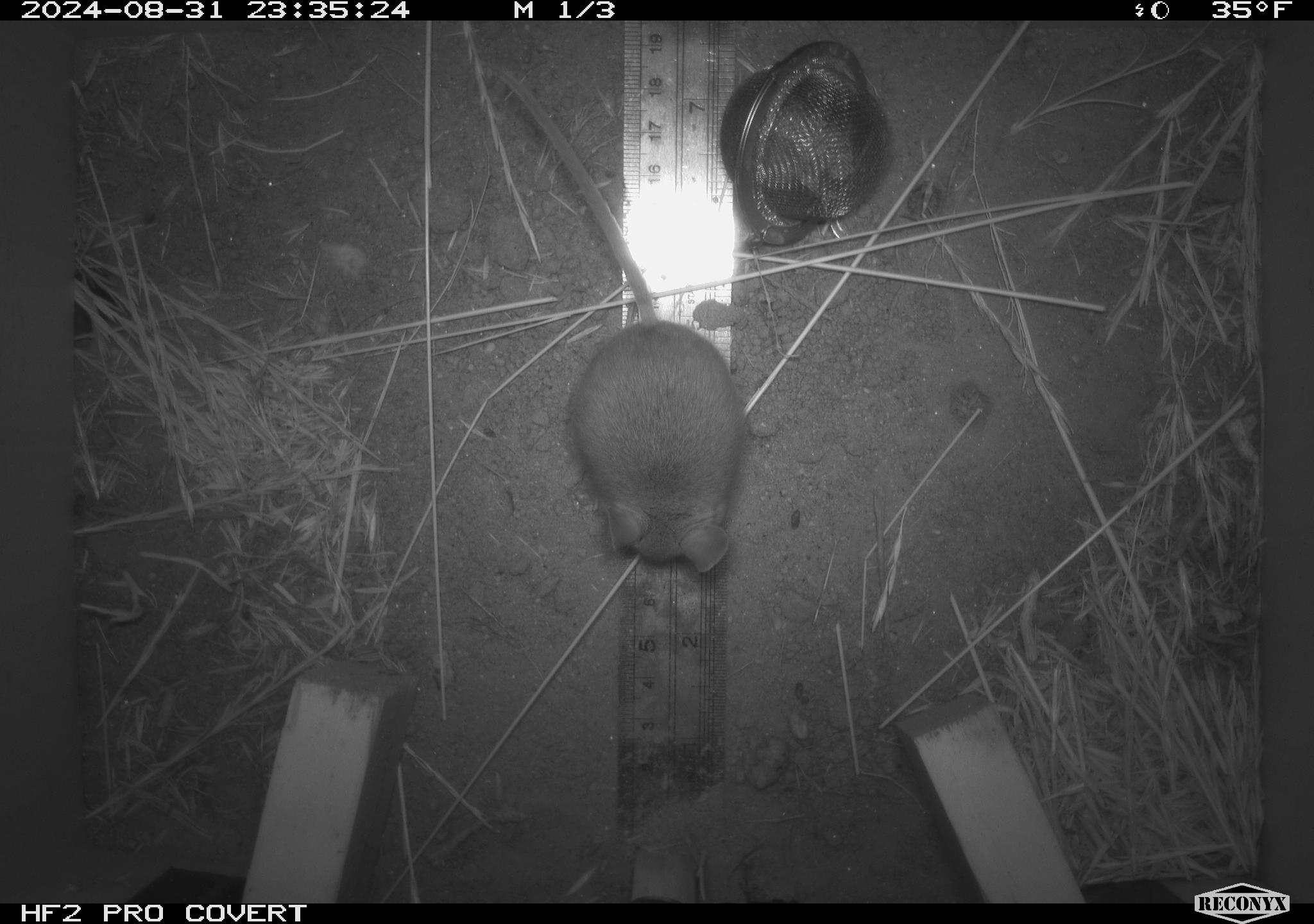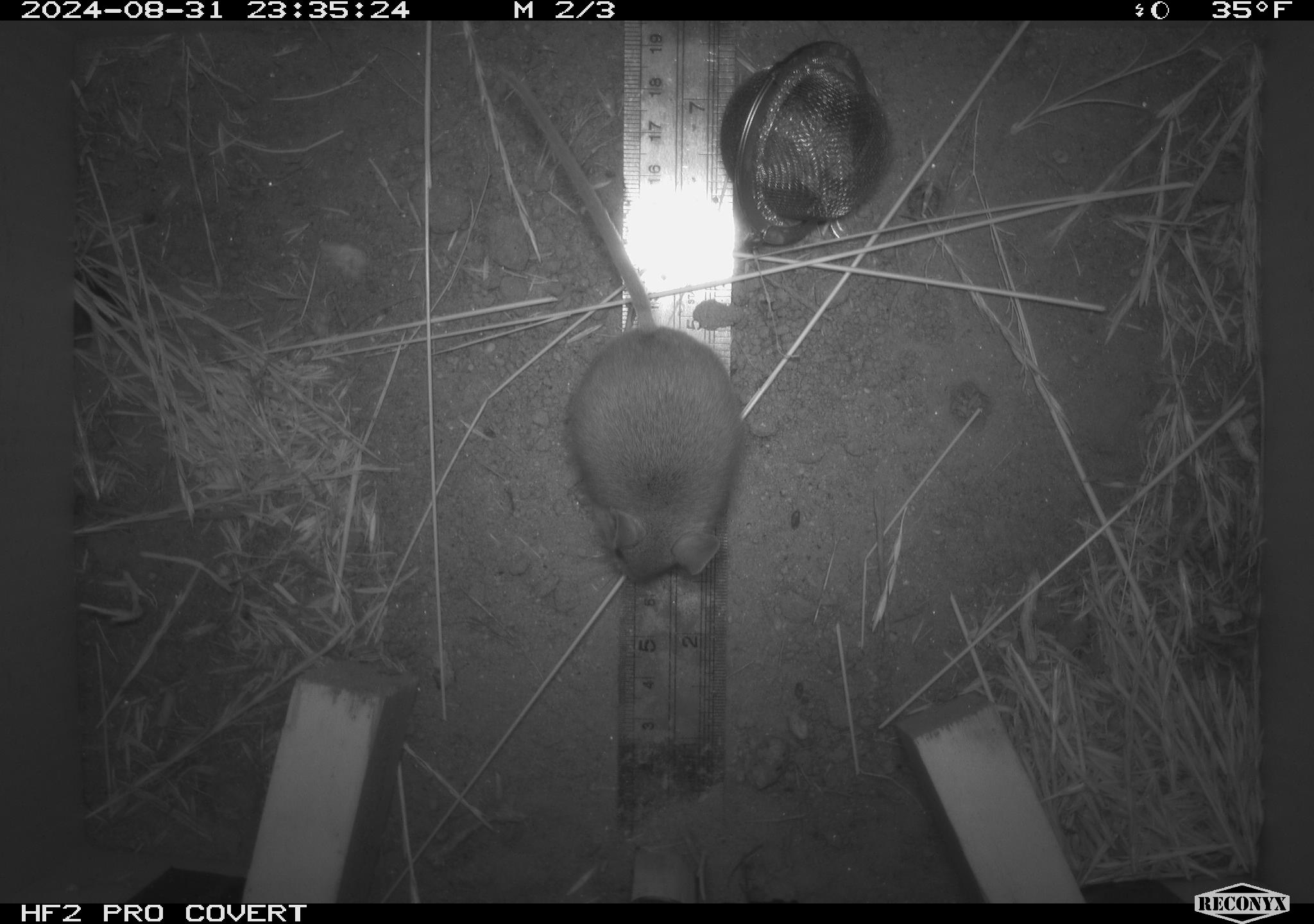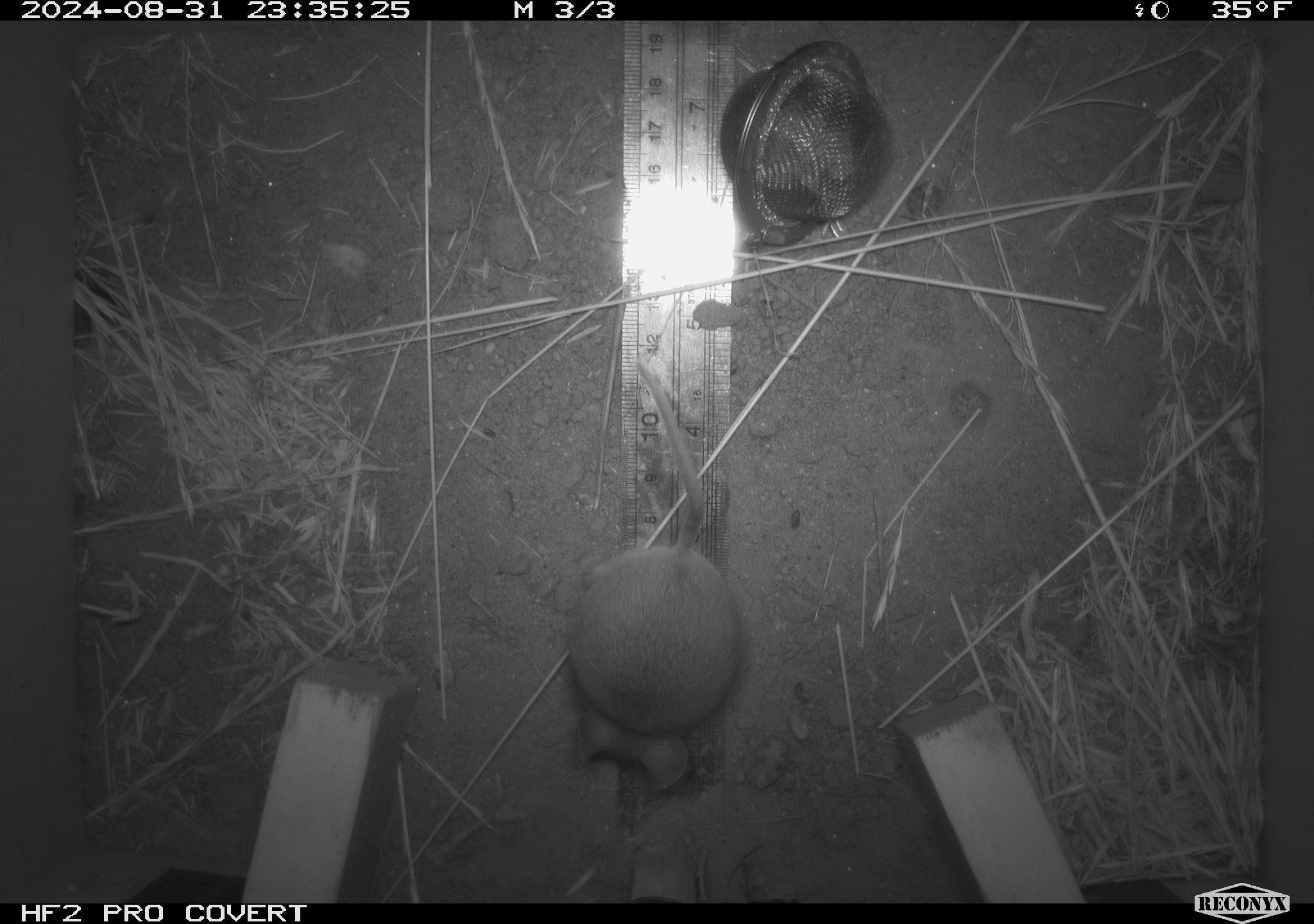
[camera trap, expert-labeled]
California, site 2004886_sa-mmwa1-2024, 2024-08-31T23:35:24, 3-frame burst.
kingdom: Animalia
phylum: Chordata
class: Mammalia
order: Rodentia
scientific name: Rodentia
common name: mouse species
Mouse species (Rodentia).